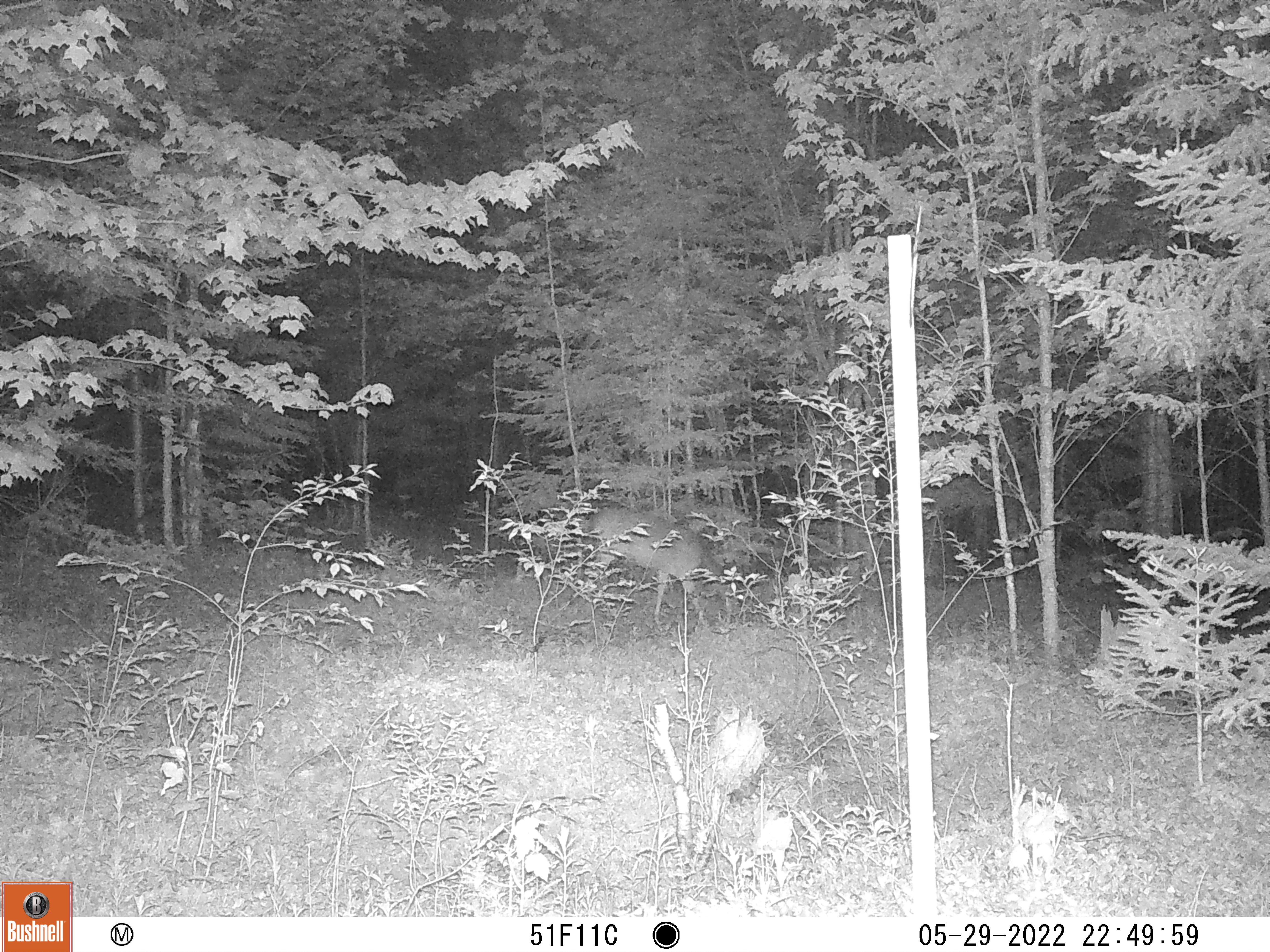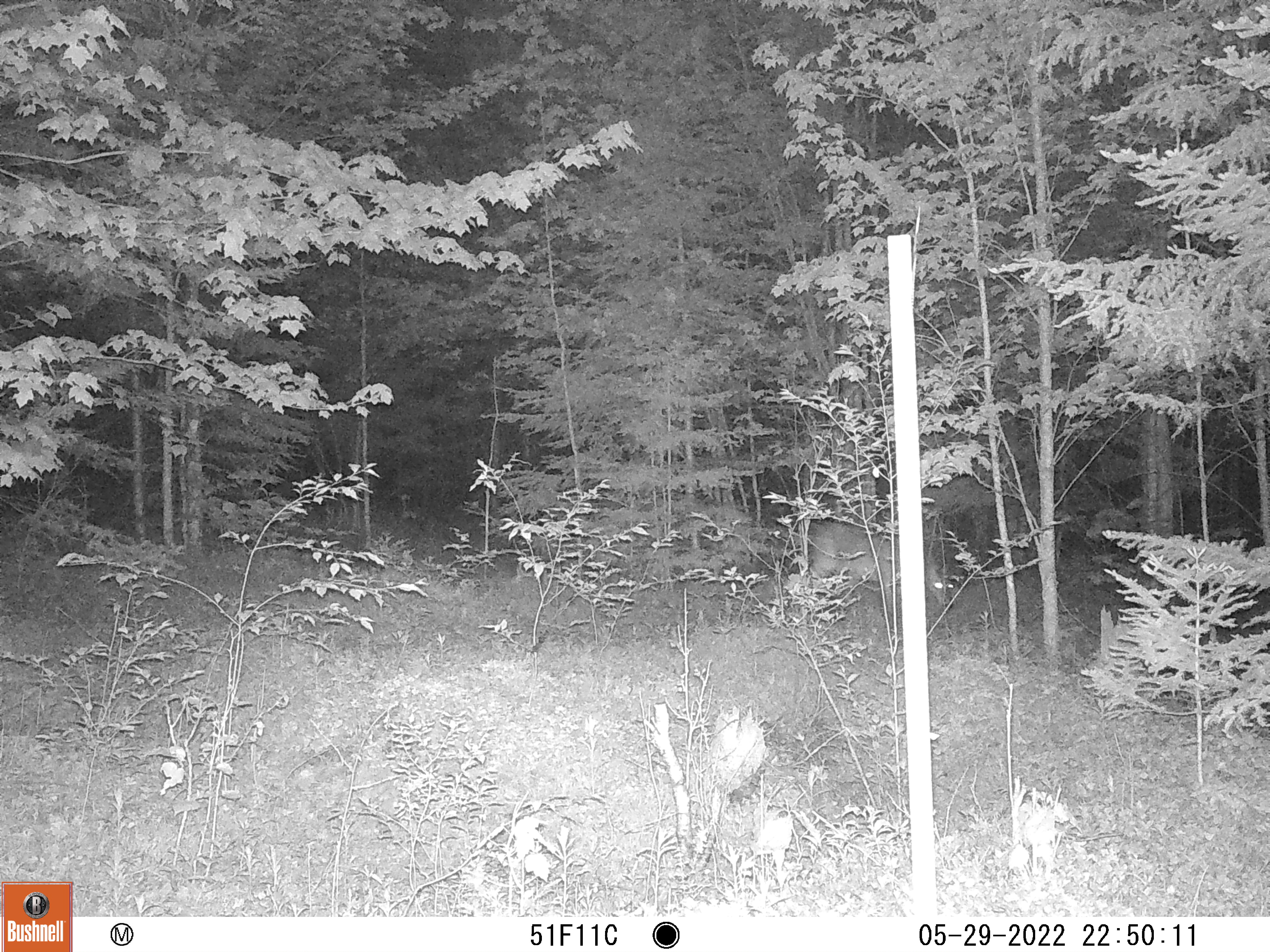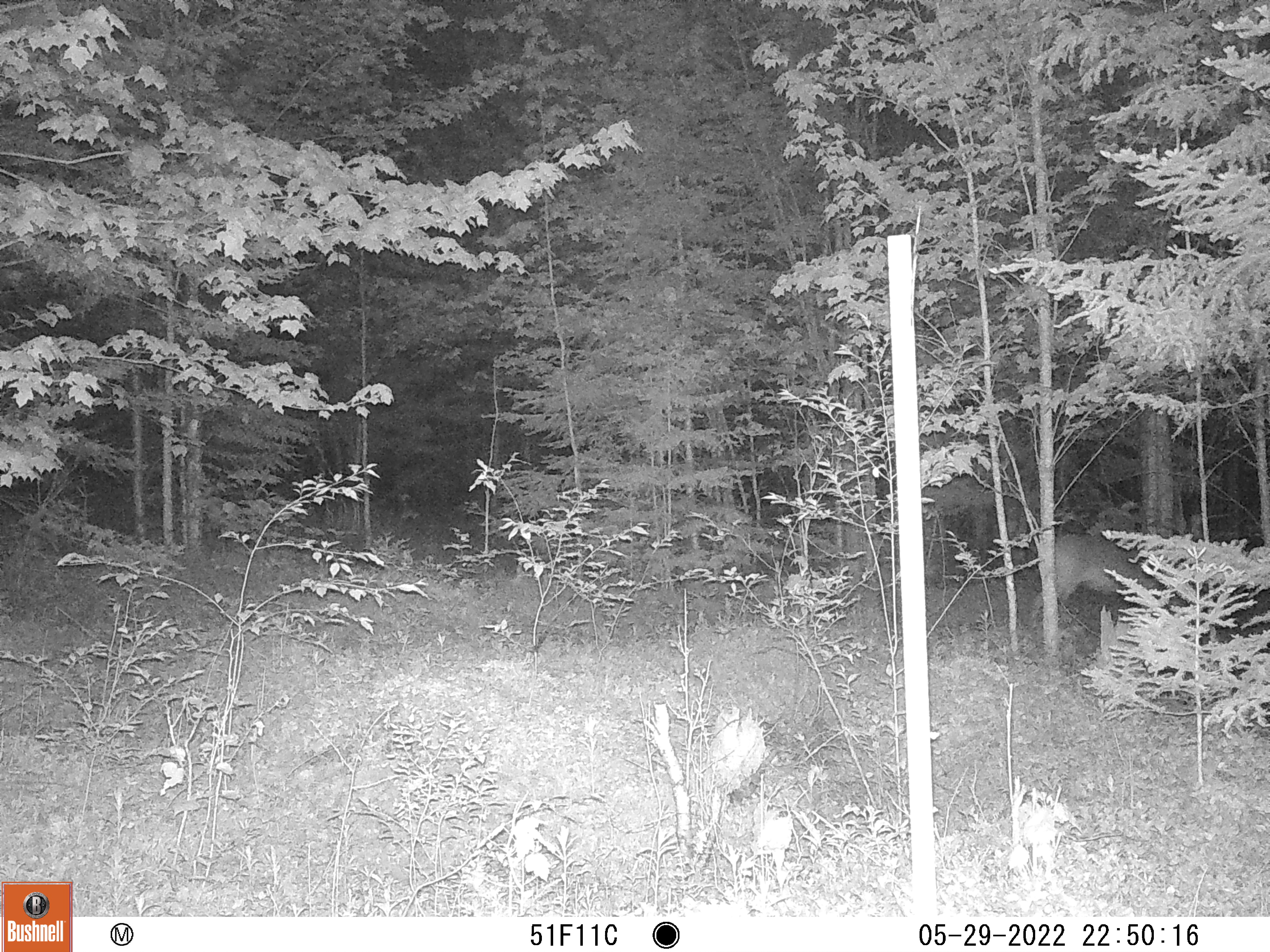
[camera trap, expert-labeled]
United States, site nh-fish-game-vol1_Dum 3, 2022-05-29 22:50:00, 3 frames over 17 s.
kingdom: Animalia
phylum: Chordata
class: Mammalia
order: Artiodactyla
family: Cervidae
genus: Odocoileus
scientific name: Odocoileus virginianus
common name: white-tailed deer